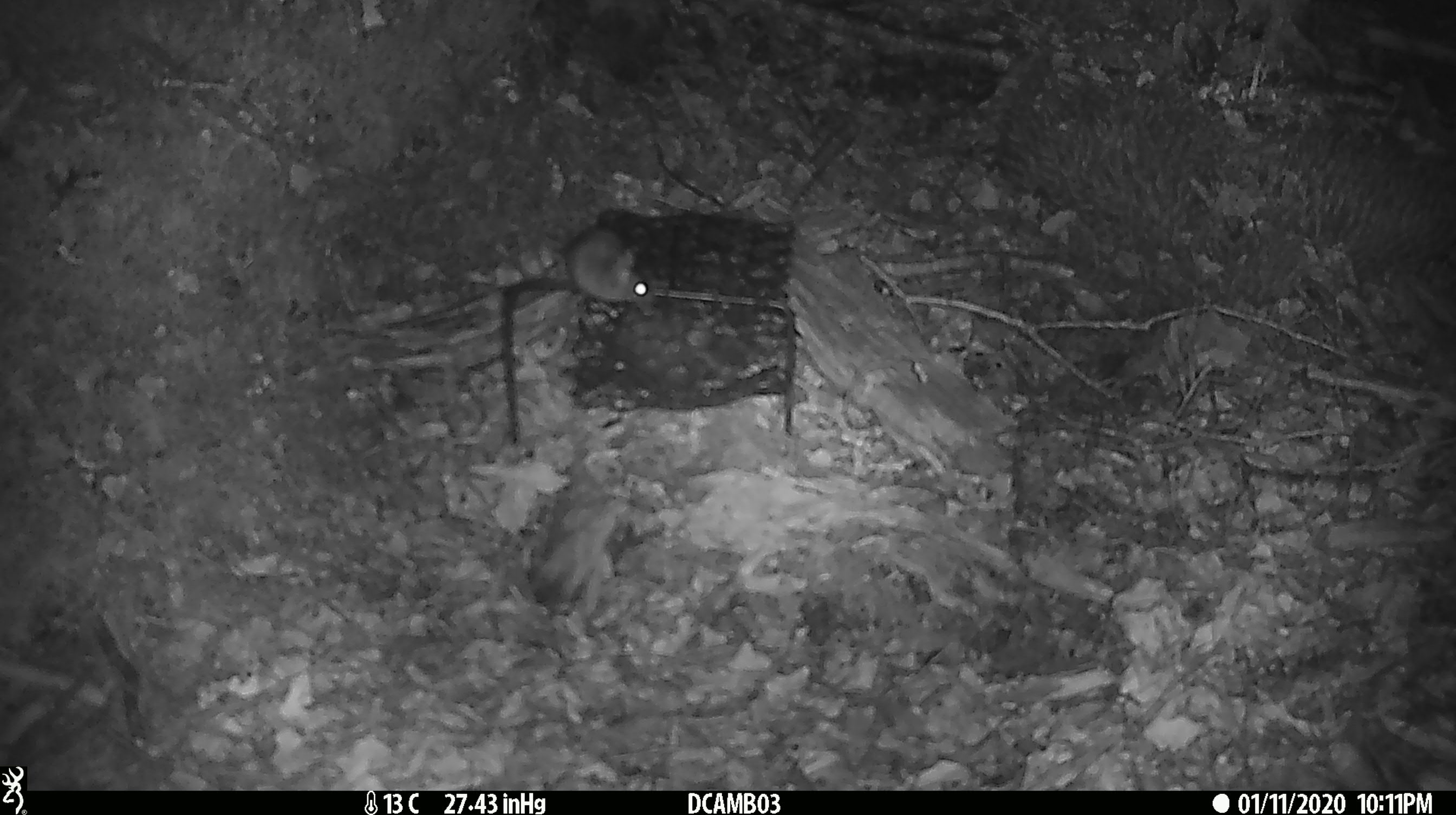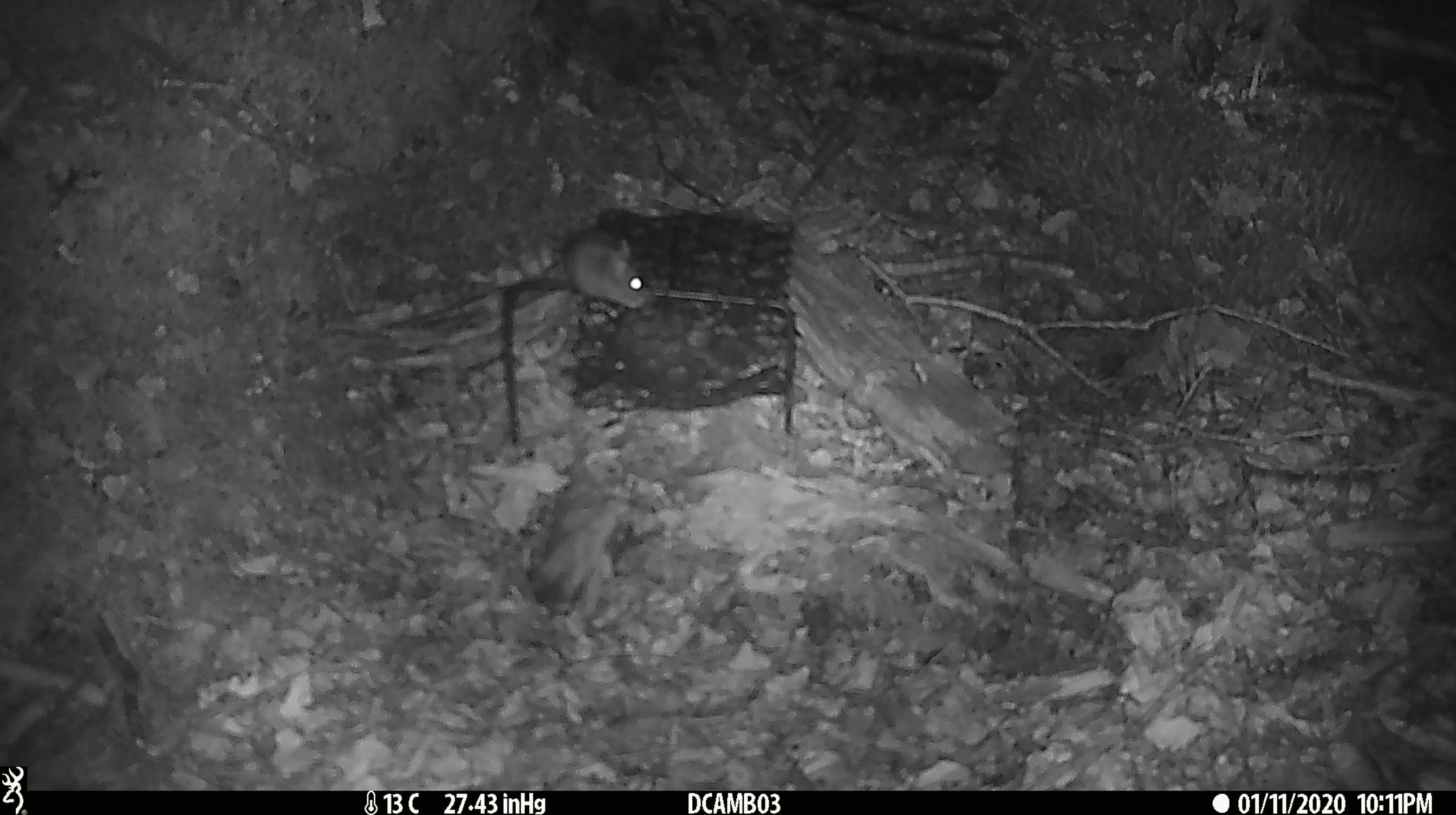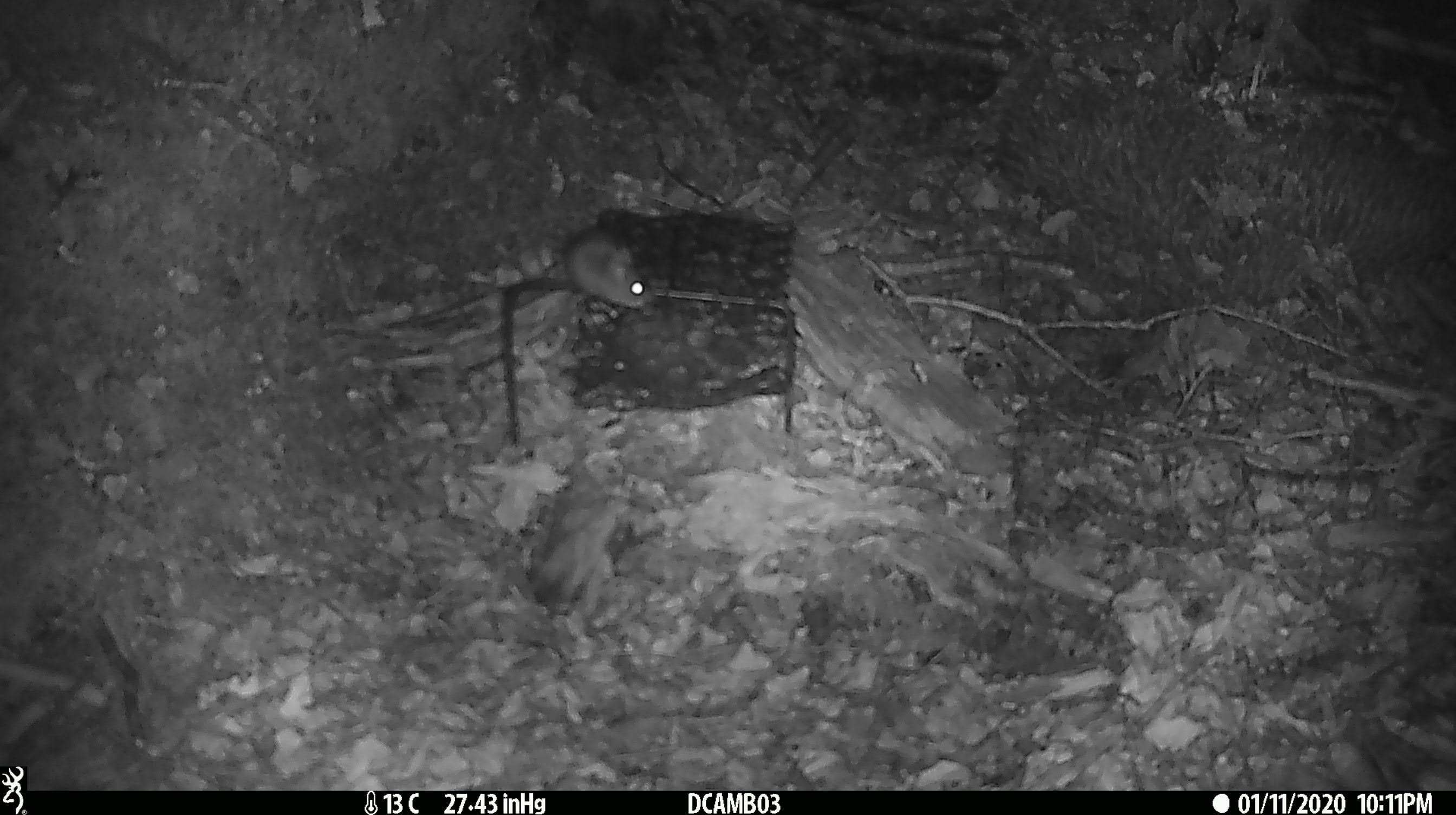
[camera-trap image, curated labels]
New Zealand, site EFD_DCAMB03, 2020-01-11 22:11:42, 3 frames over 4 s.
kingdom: Animalia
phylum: Chordata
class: Mammalia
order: Rodentia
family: Muridae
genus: Mus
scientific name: Mus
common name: mouse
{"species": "mouse (Mus)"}